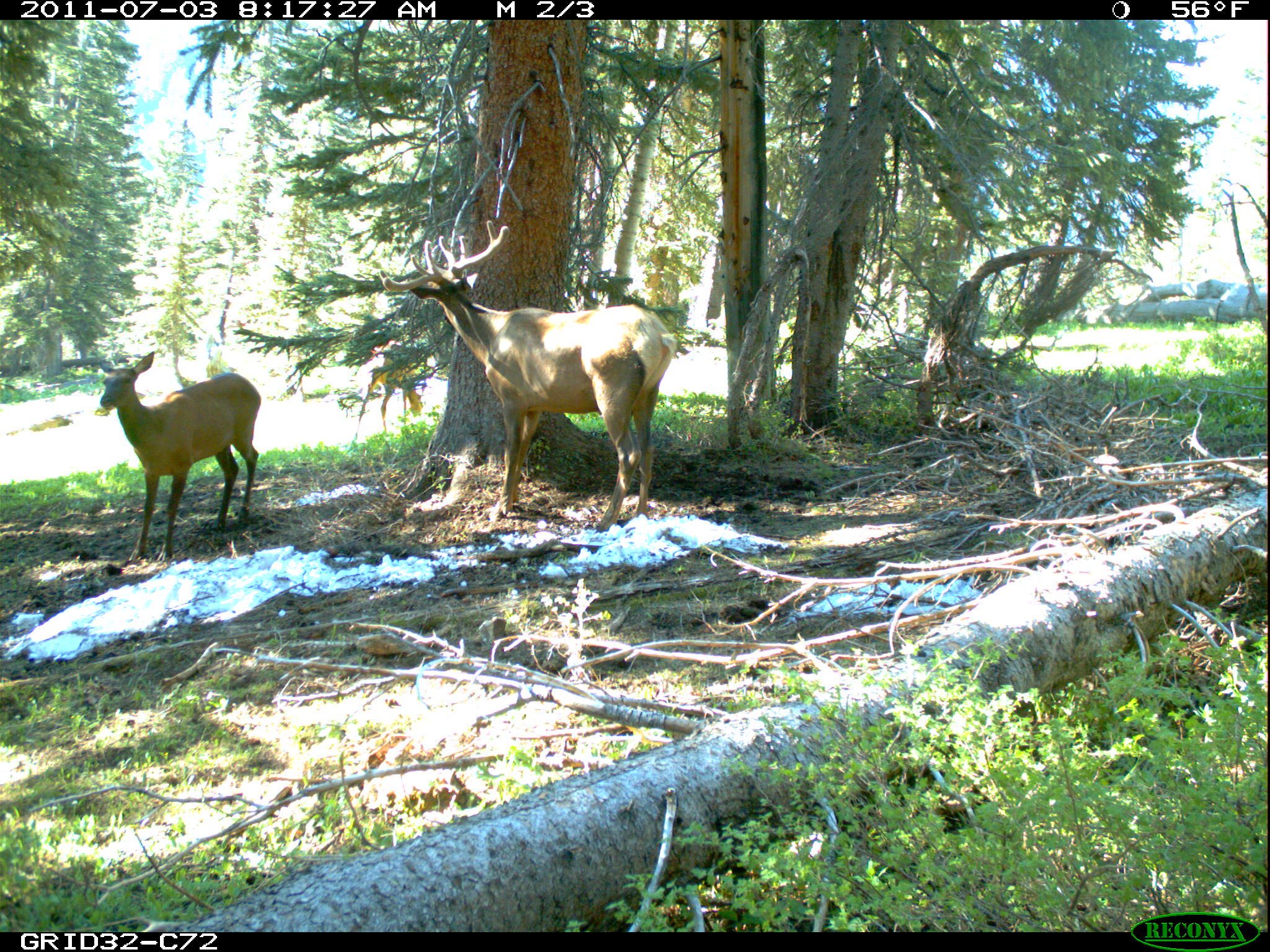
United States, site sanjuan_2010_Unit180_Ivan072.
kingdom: Animalia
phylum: Chordata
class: Mammalia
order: Artiodactyla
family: Cervidae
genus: Cervus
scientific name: Cervus elaphus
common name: red deer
Cervus elaphus (red deer).